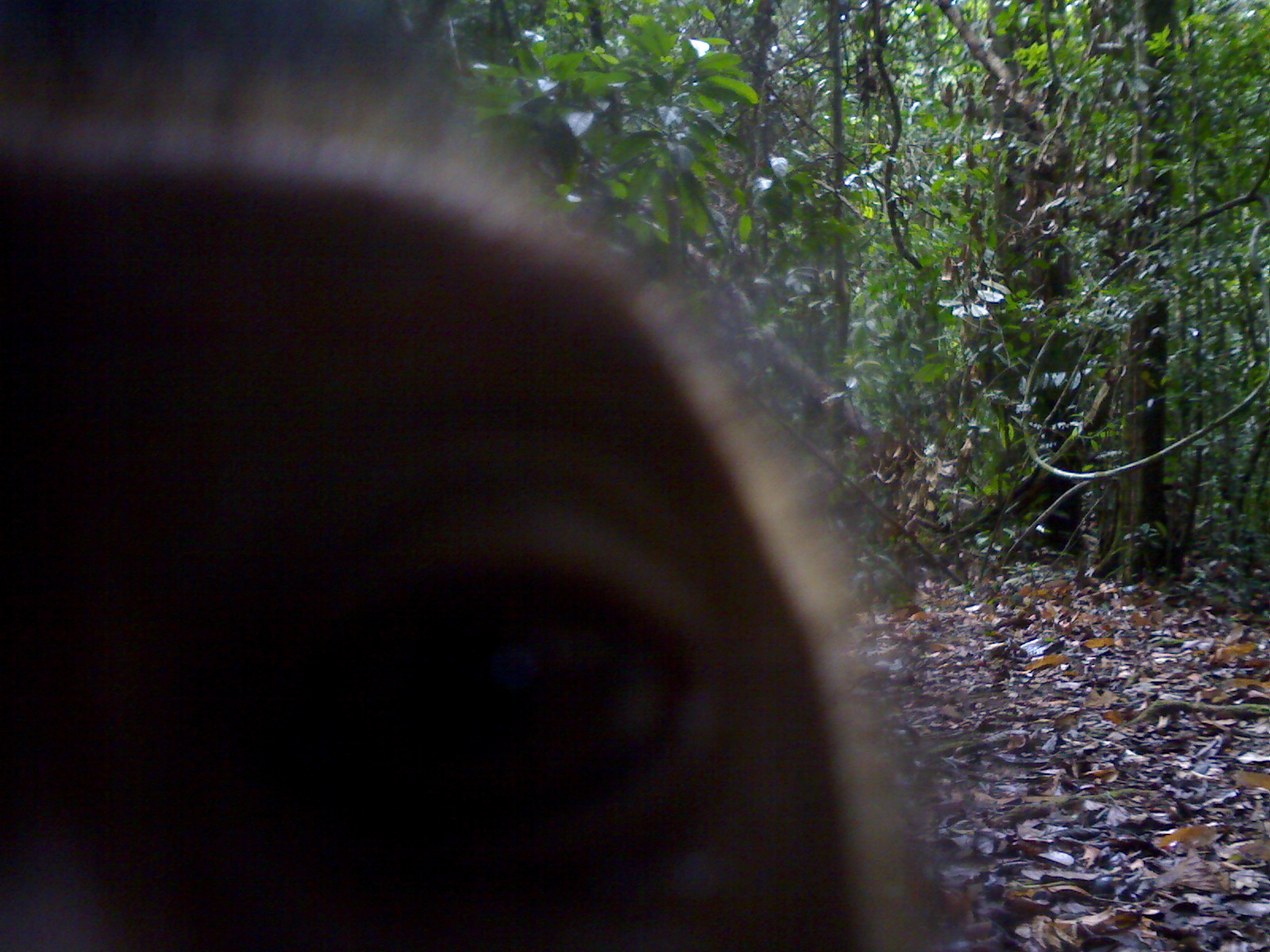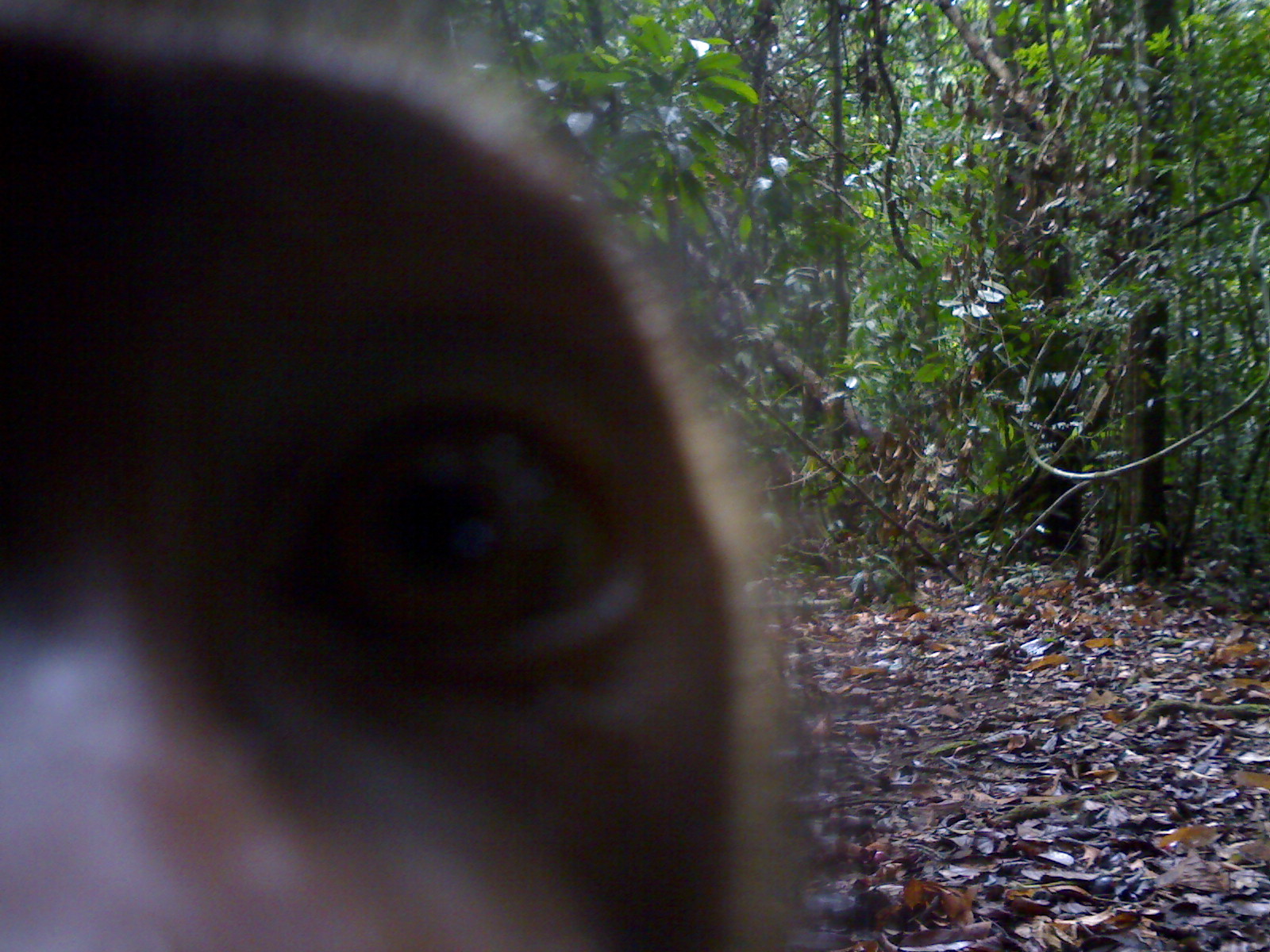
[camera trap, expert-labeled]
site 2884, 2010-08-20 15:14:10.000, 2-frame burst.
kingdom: Animalia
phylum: Chordata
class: Mammalia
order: Primates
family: Cercopithecidae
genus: Macaca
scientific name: Macaca nemestrina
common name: southern pig-tailed macaque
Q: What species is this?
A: Macaca nemestrina (southern pig-tailed macaque).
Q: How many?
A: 1.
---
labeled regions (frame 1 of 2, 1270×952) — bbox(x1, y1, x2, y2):
macaca nemestrina: bbox(3, 1, 938, 949)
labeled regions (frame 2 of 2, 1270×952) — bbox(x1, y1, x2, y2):
macaca nemestrina: bbox(0, 0, 804, 948)